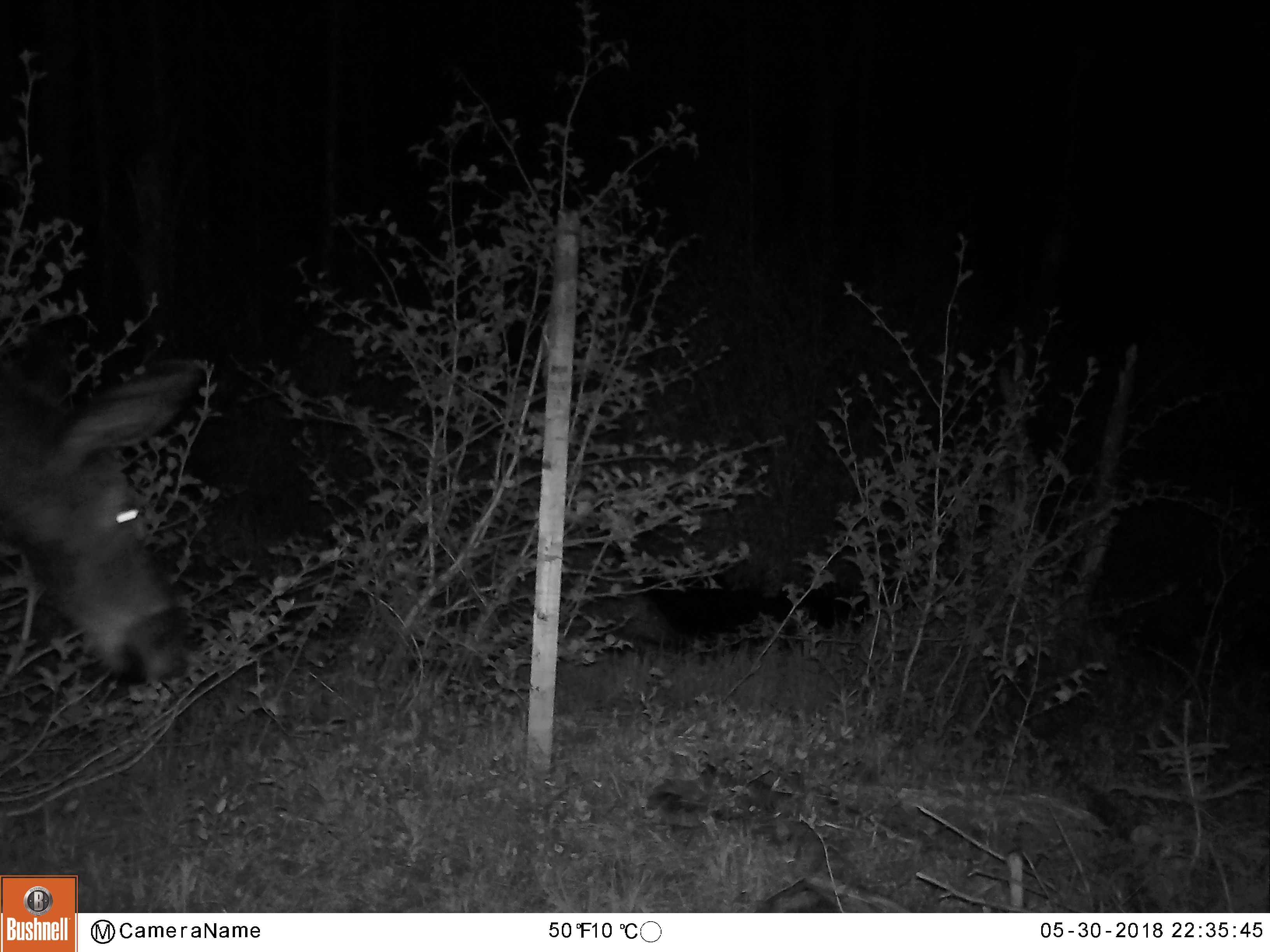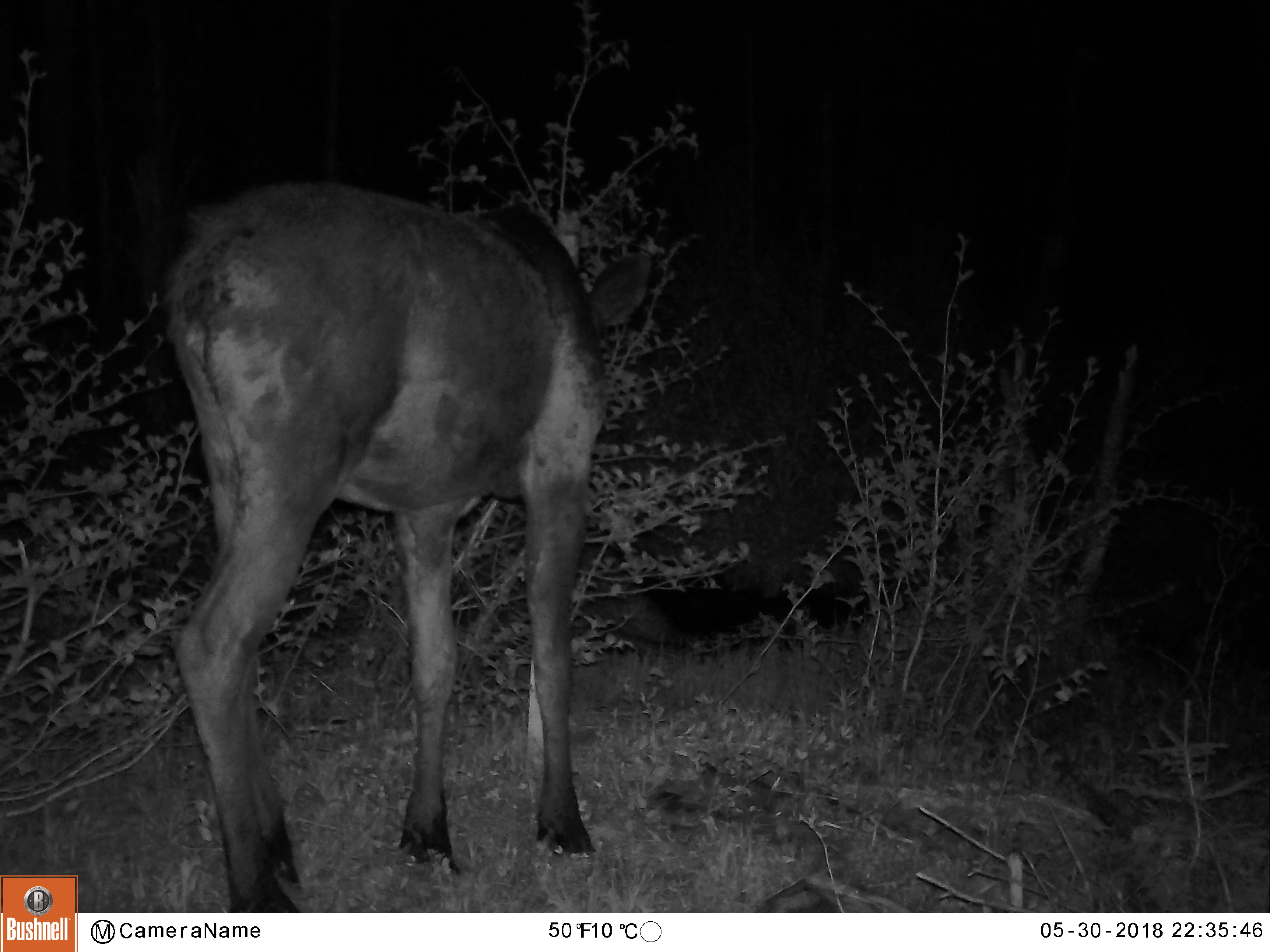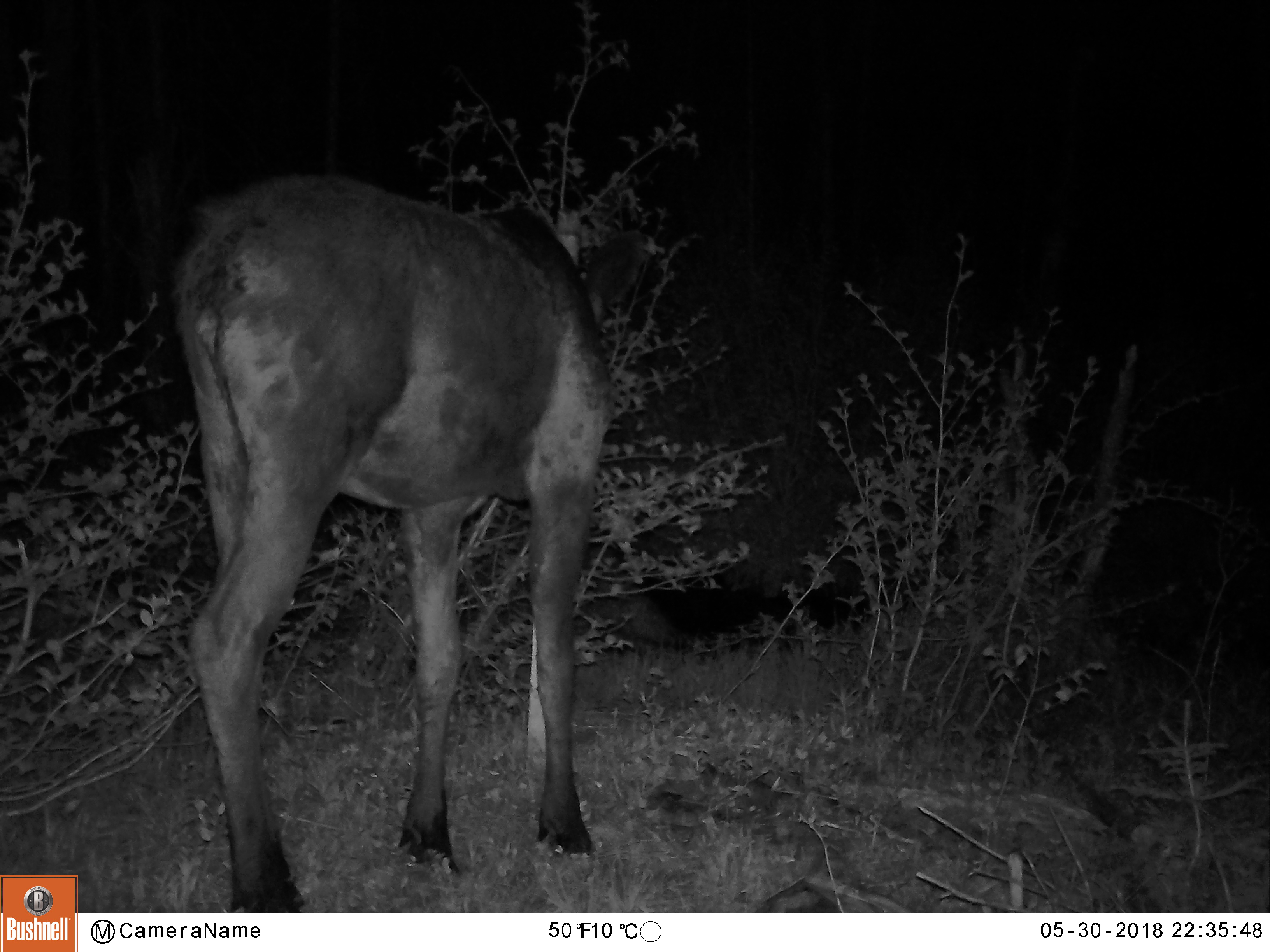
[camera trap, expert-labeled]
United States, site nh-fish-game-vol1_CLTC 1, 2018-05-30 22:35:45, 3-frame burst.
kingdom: Animalia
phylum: Chordata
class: Mammalia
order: Artiodactyla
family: Cervidae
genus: Alces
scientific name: Alces alces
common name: moose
Moose (Alces alces).